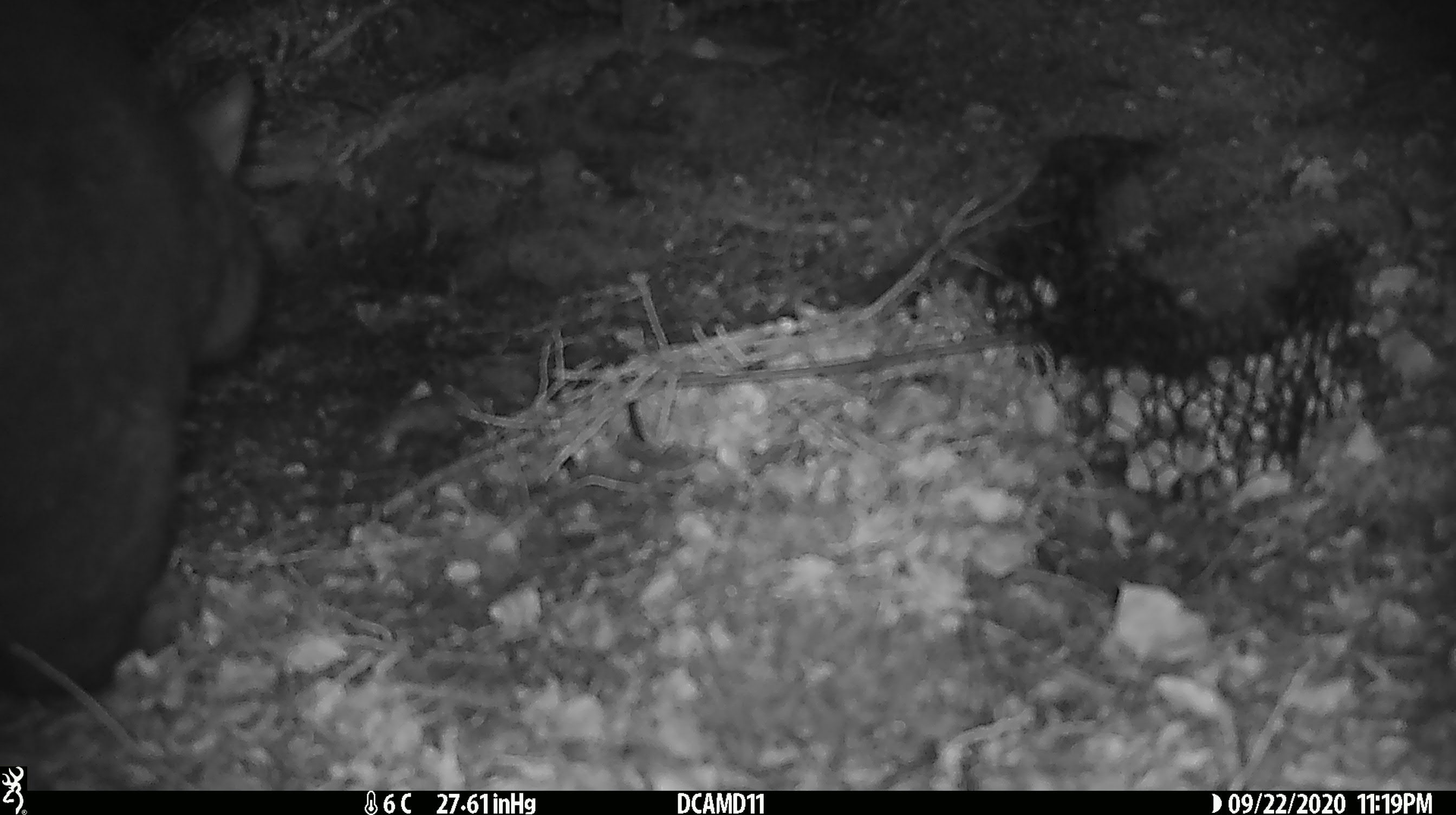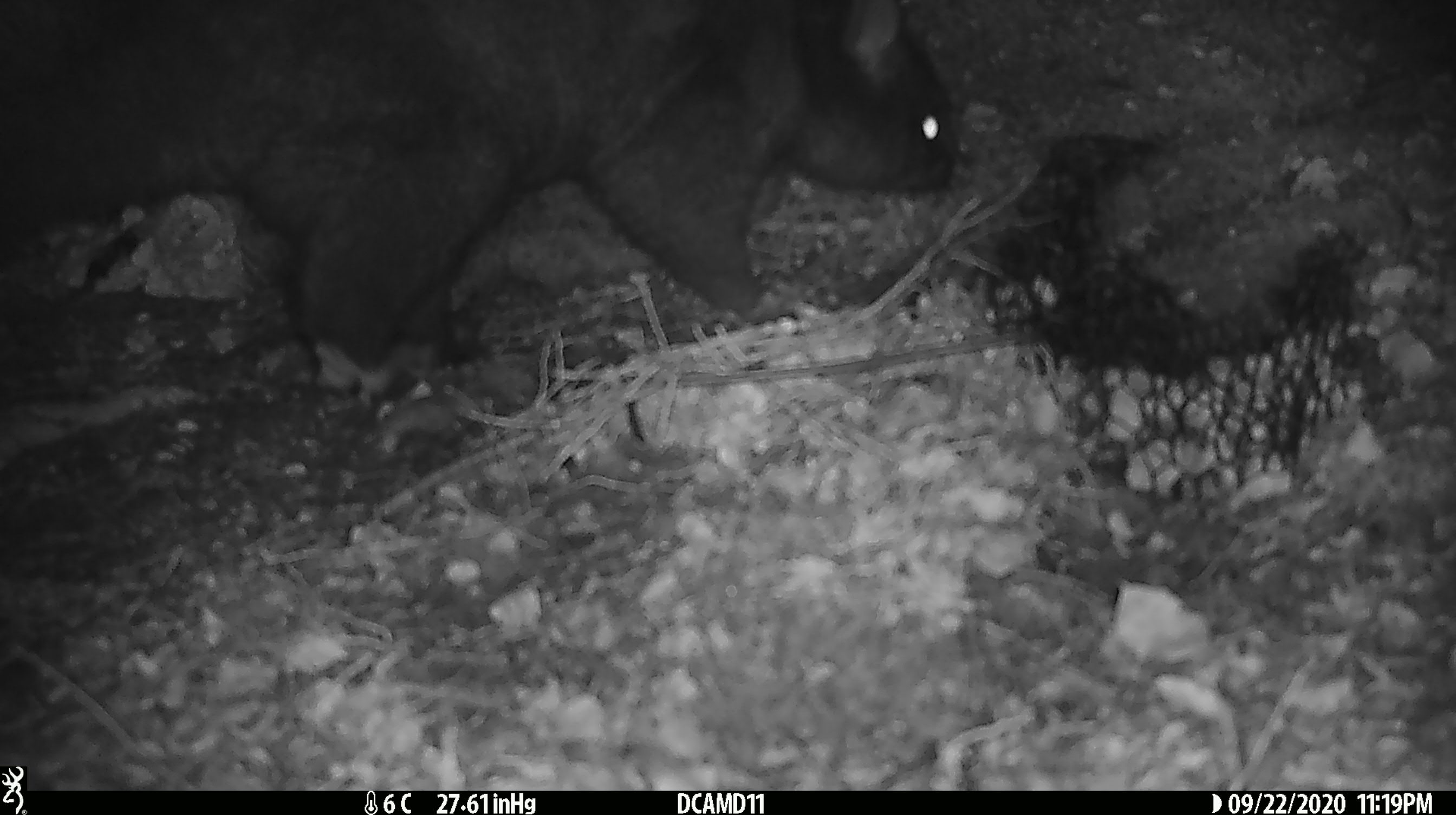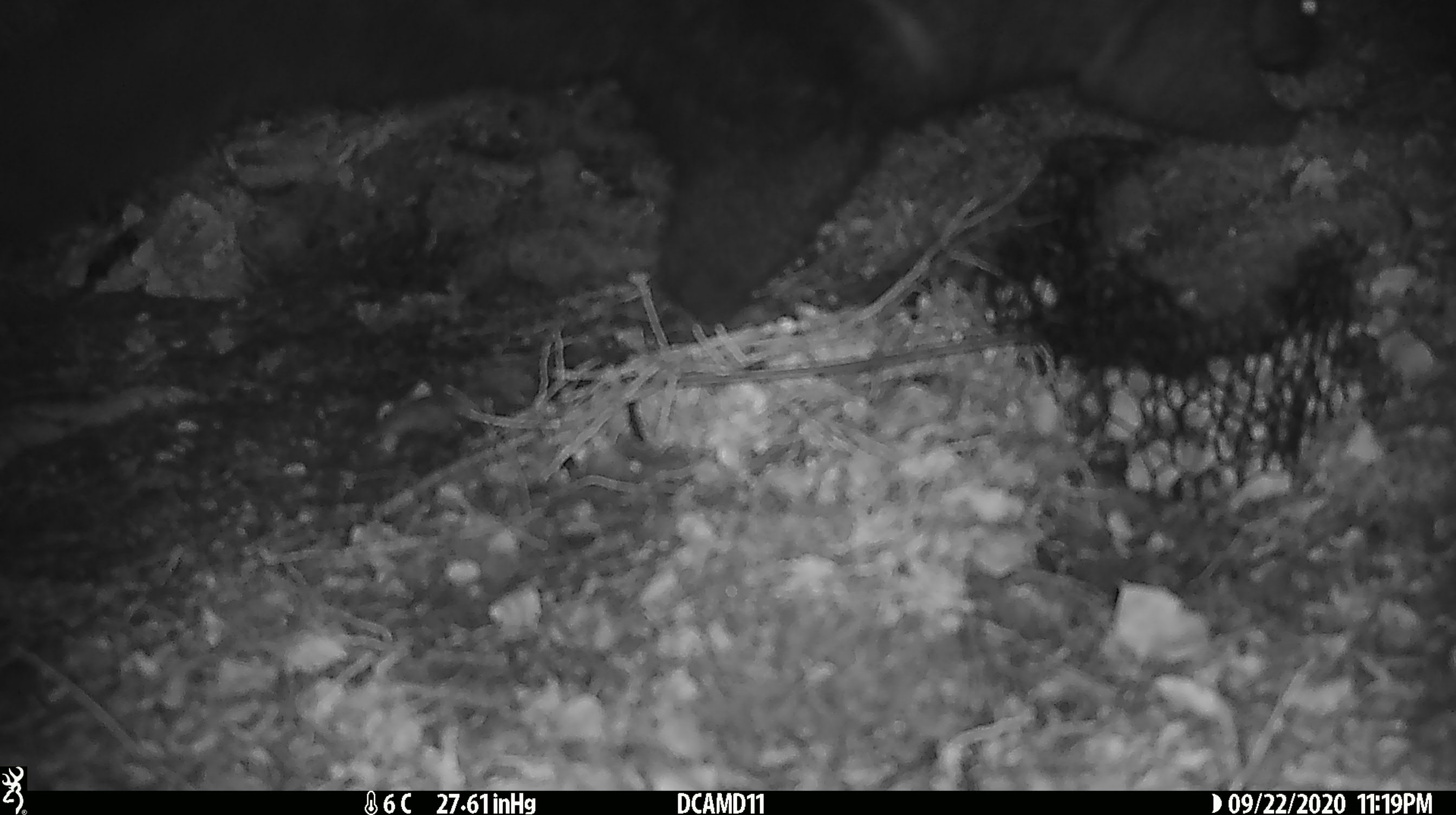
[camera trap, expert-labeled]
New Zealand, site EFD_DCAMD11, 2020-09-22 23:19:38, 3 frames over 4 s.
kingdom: Animalia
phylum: Chordata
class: Mammalia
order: Diprotodontia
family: Phalangeridae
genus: Trichosurus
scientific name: Trichosurus vulpecula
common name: common brushtail possum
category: possum